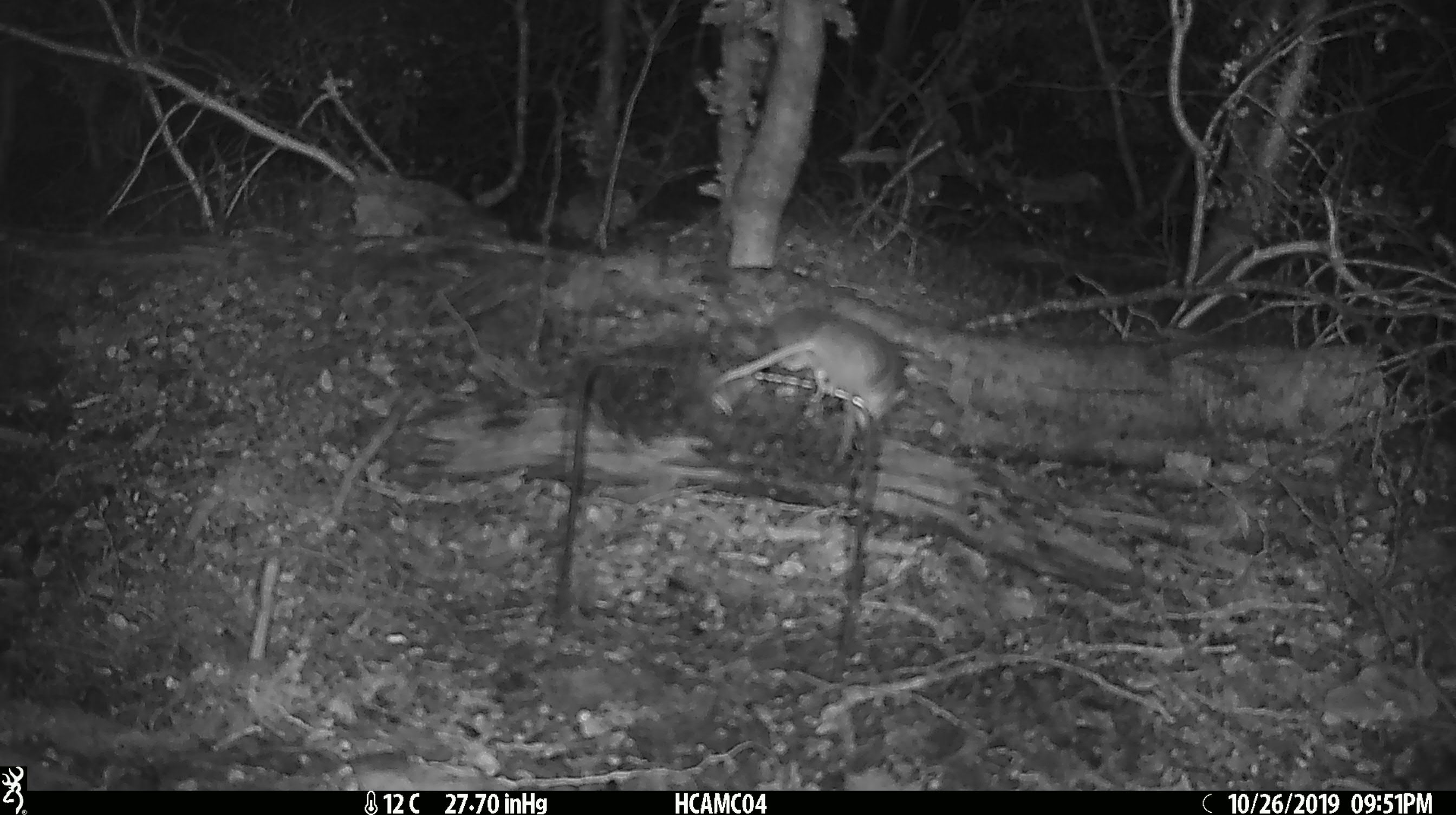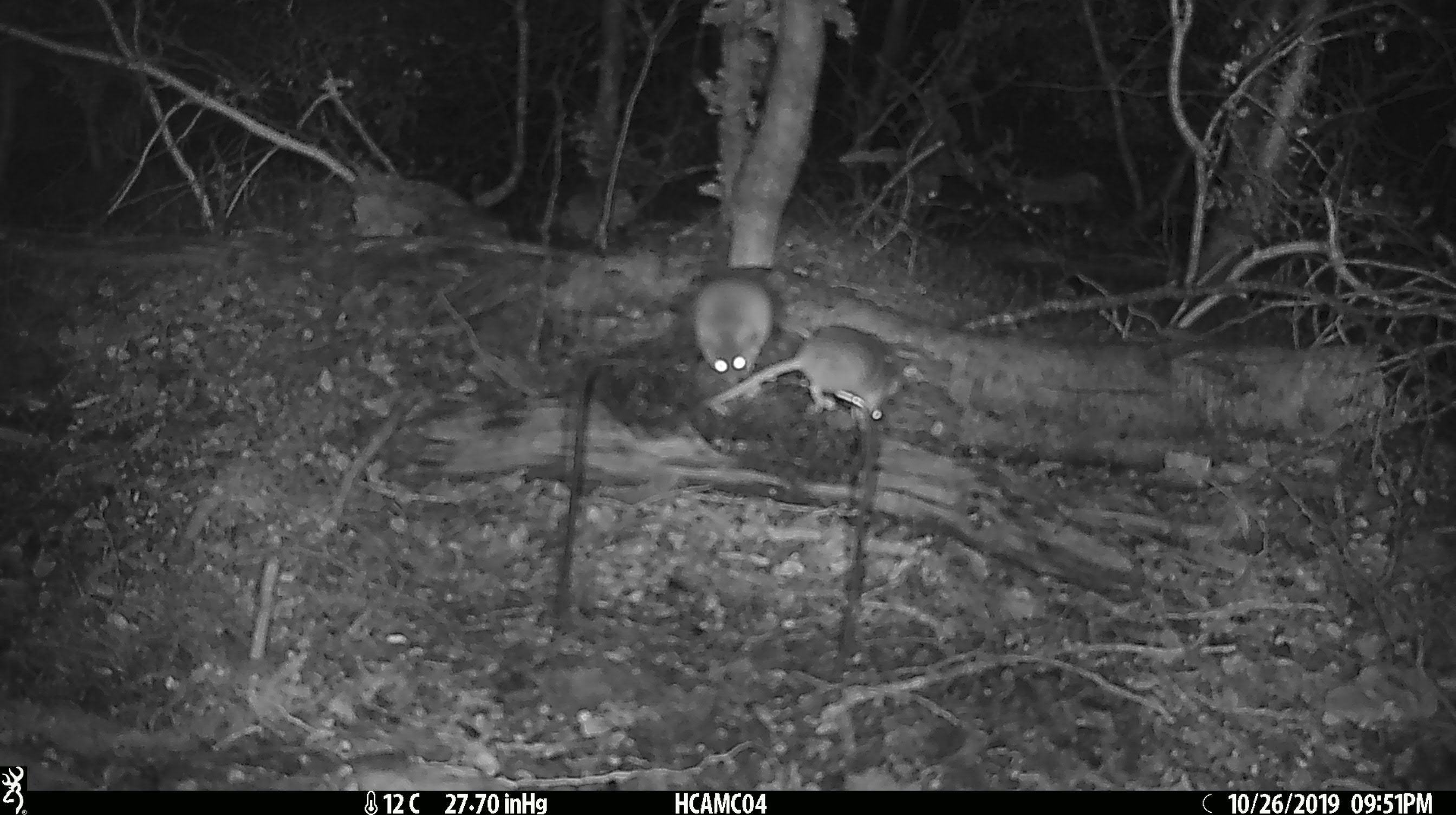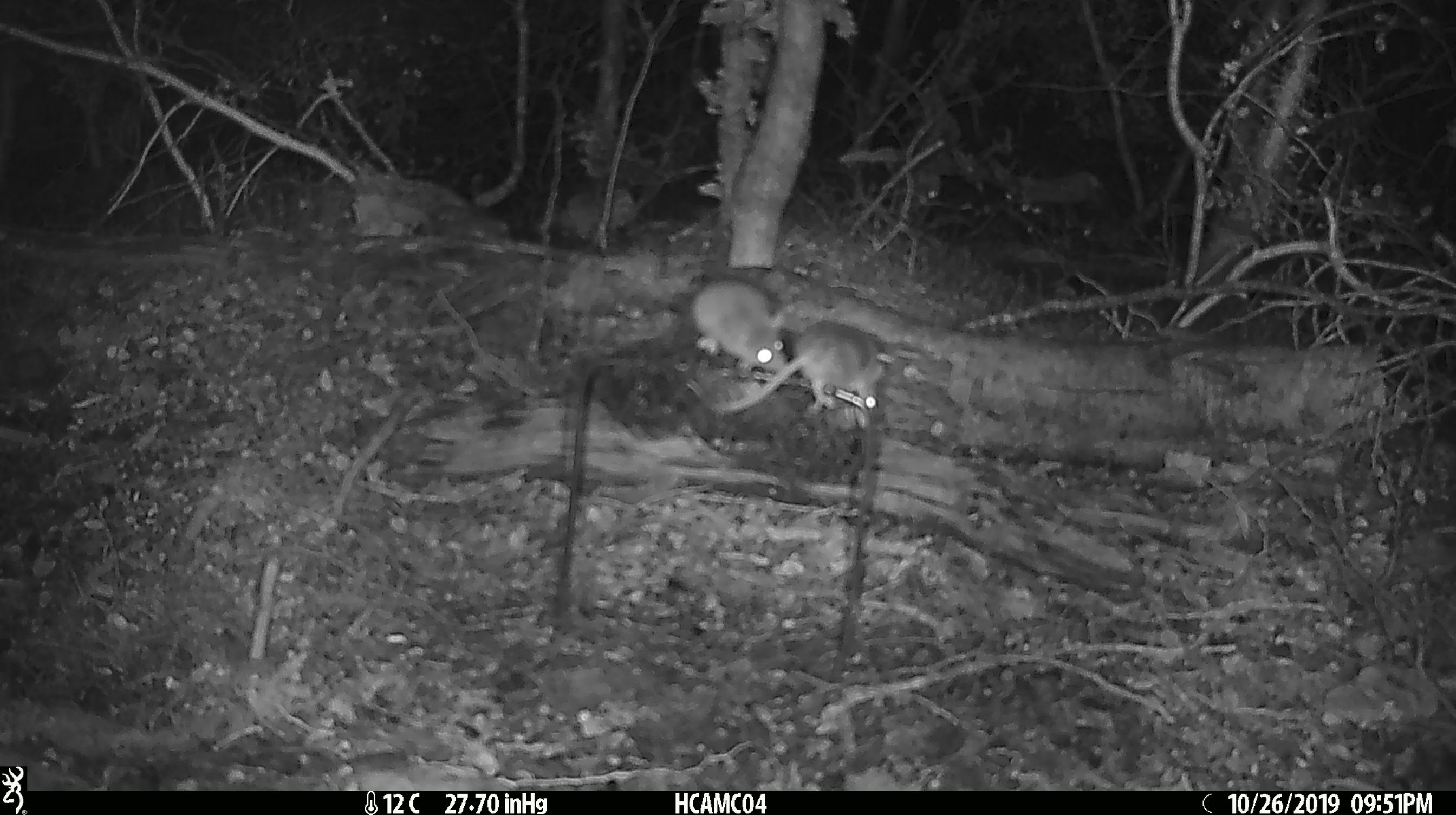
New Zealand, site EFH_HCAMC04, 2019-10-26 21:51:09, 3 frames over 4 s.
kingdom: Animalia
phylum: Chordata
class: Mammalia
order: Rodentia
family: Muridae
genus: Mus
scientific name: Mus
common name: mouse